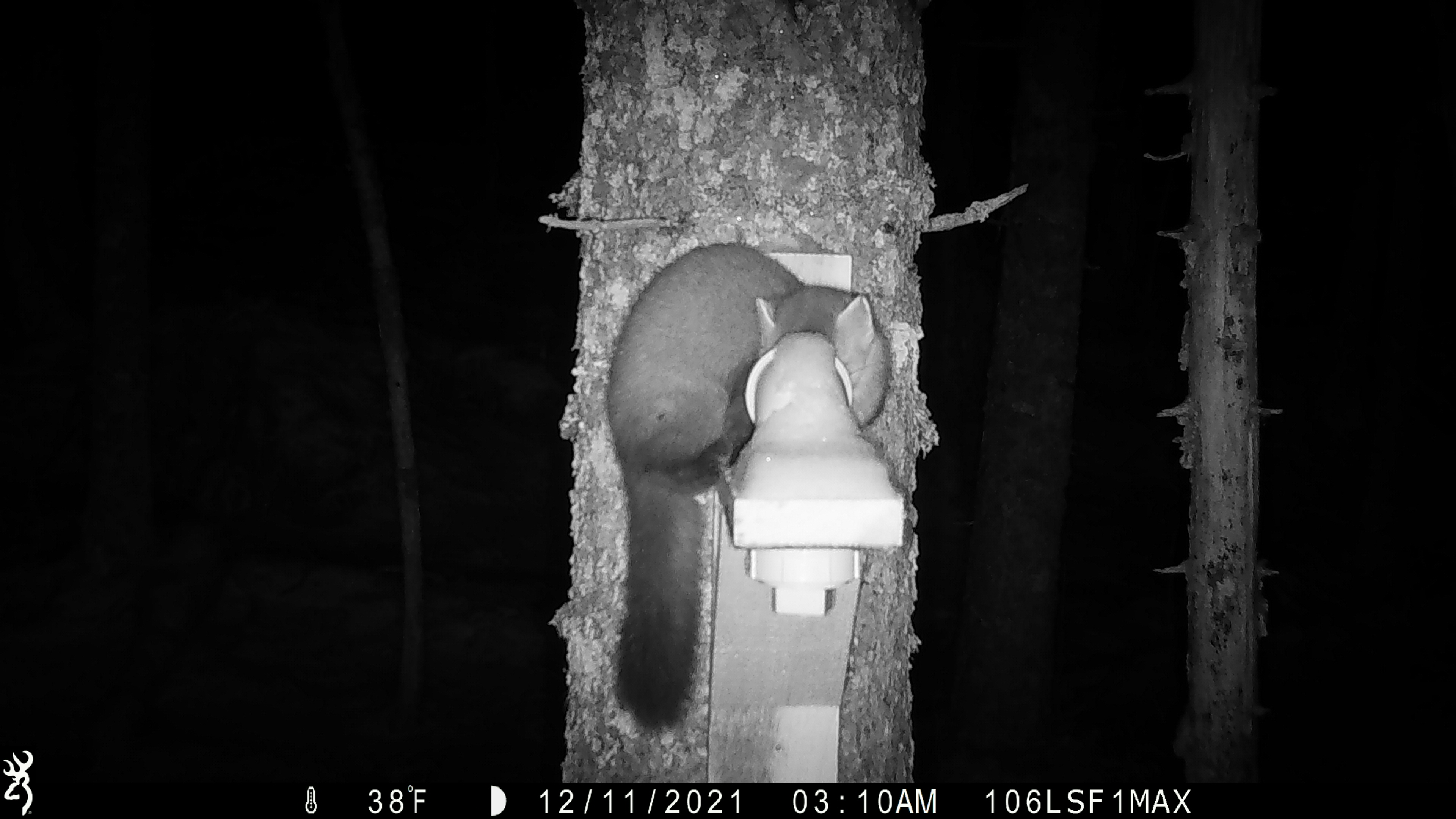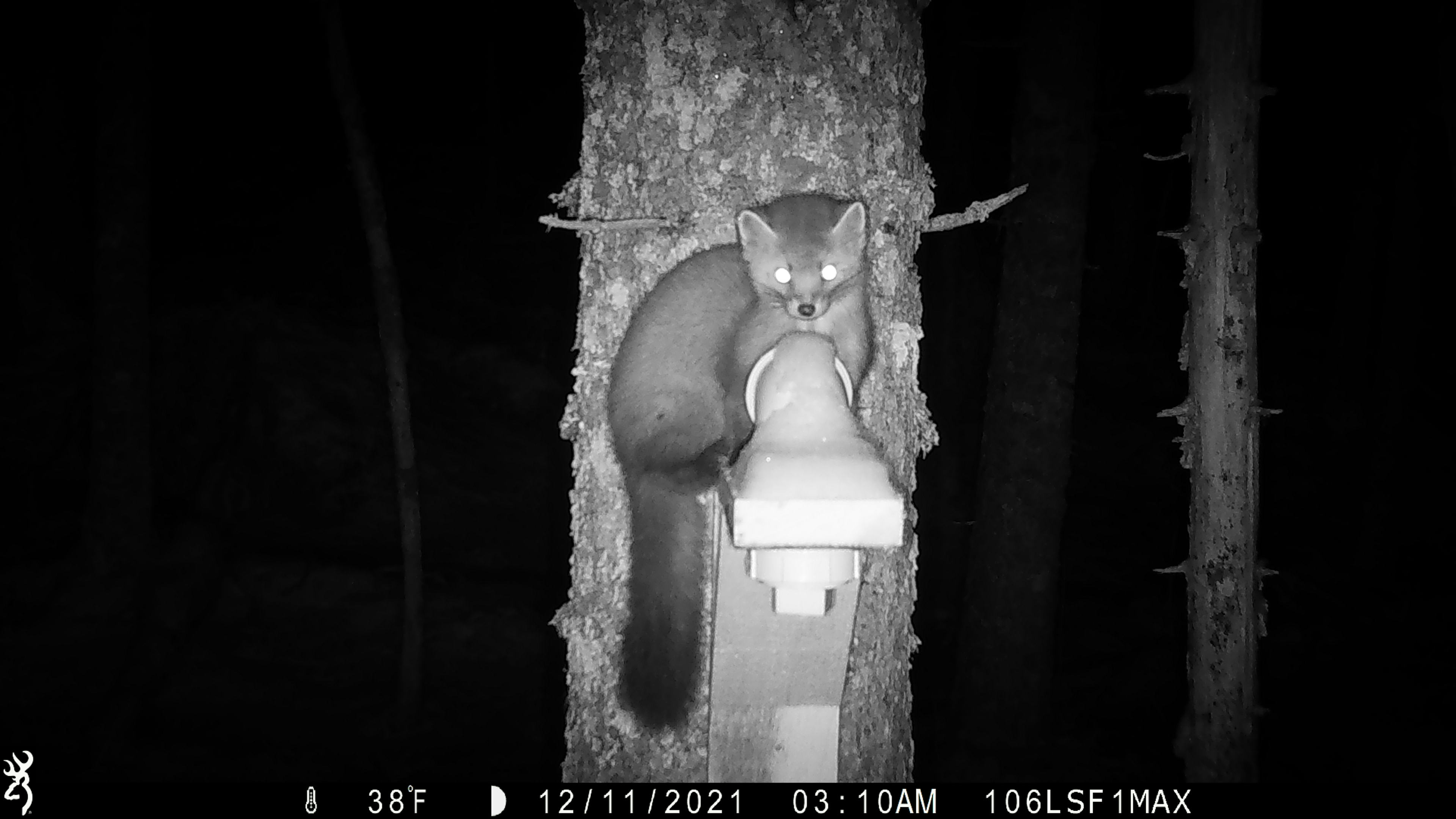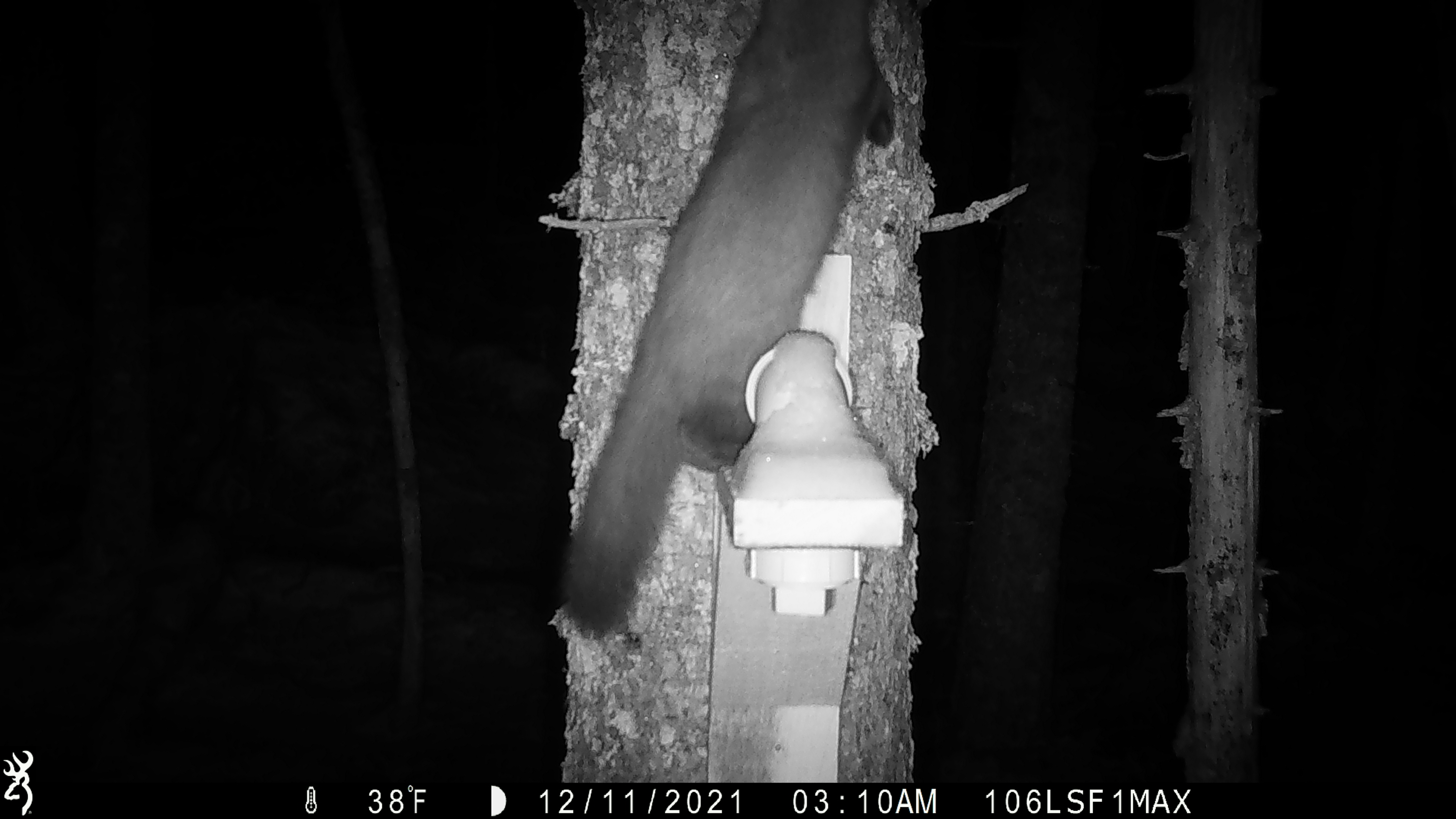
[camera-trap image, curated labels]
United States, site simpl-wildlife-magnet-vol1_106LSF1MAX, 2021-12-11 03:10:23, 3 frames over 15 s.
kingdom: Animalia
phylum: Chordata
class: Mammalia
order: Carnivora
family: Mustelidae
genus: Martes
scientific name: Martes americana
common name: american marten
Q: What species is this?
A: American marten (Martes americana).